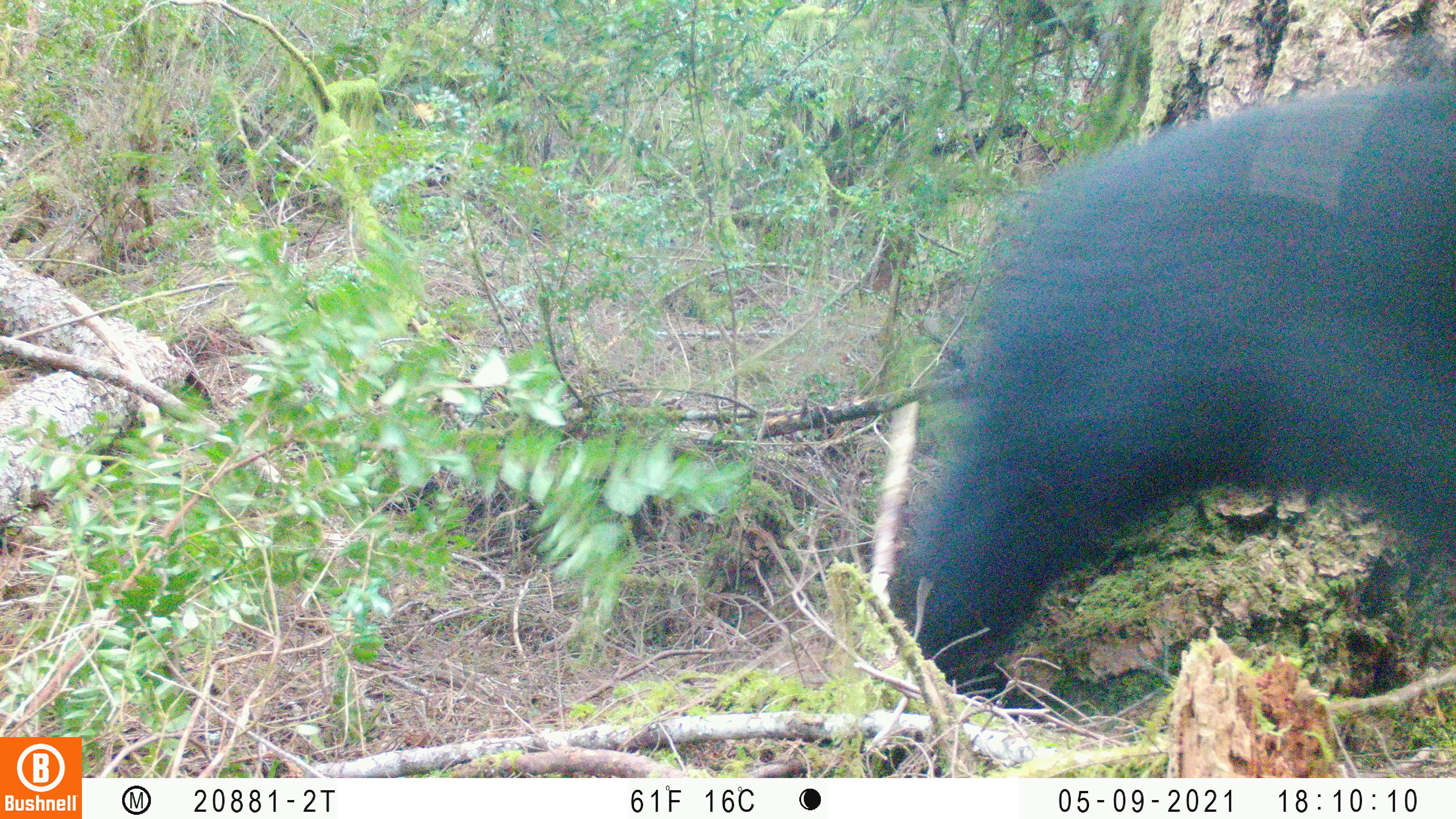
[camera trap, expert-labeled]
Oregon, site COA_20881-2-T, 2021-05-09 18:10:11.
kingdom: Animalia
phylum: Chordata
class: Mammalia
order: Carnivora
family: Ursidae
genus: Ursus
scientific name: Ursus americanus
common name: american black bear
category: black bear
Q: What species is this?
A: Black bear (american black bear) (Ursus americanus).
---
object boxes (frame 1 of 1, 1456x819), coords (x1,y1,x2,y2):
black bear: (864,64,1455,709)